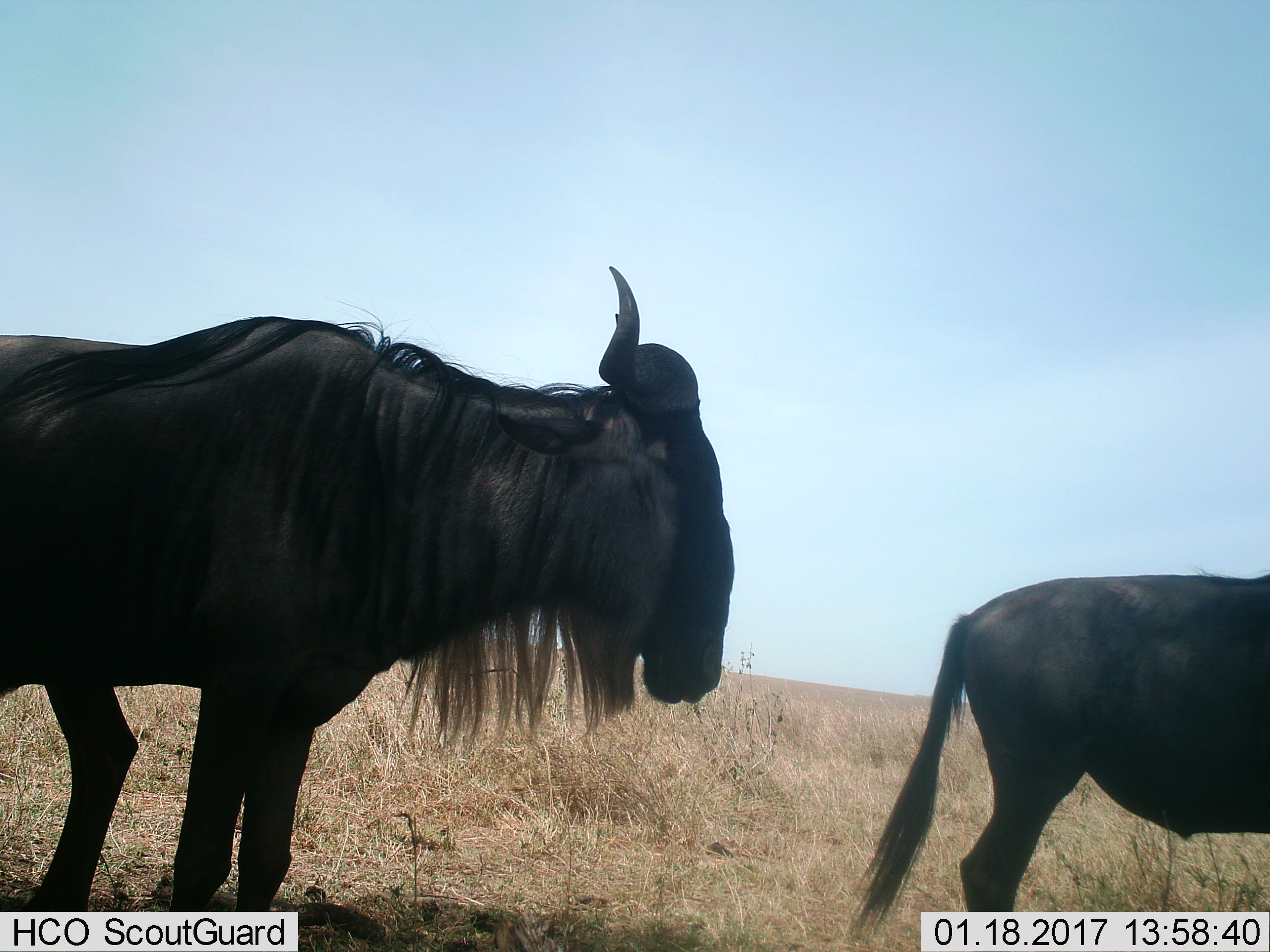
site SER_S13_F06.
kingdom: Animalia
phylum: Chordata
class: Mammalia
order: Artiodactyla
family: Bovidae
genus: Connochaetes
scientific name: Connochaetes taurinus taurinus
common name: blue wildebeest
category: wildebeestblue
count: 2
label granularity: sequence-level